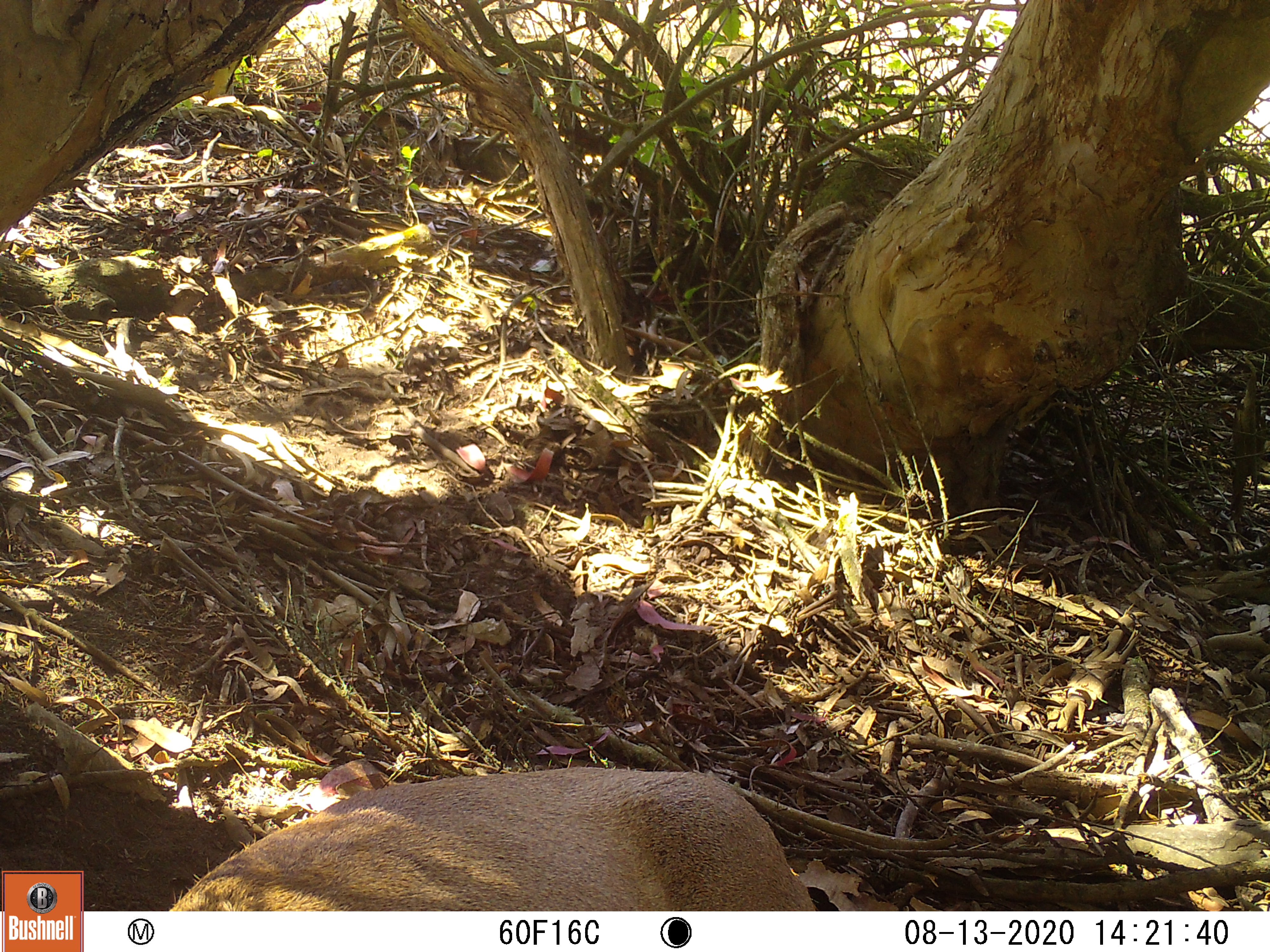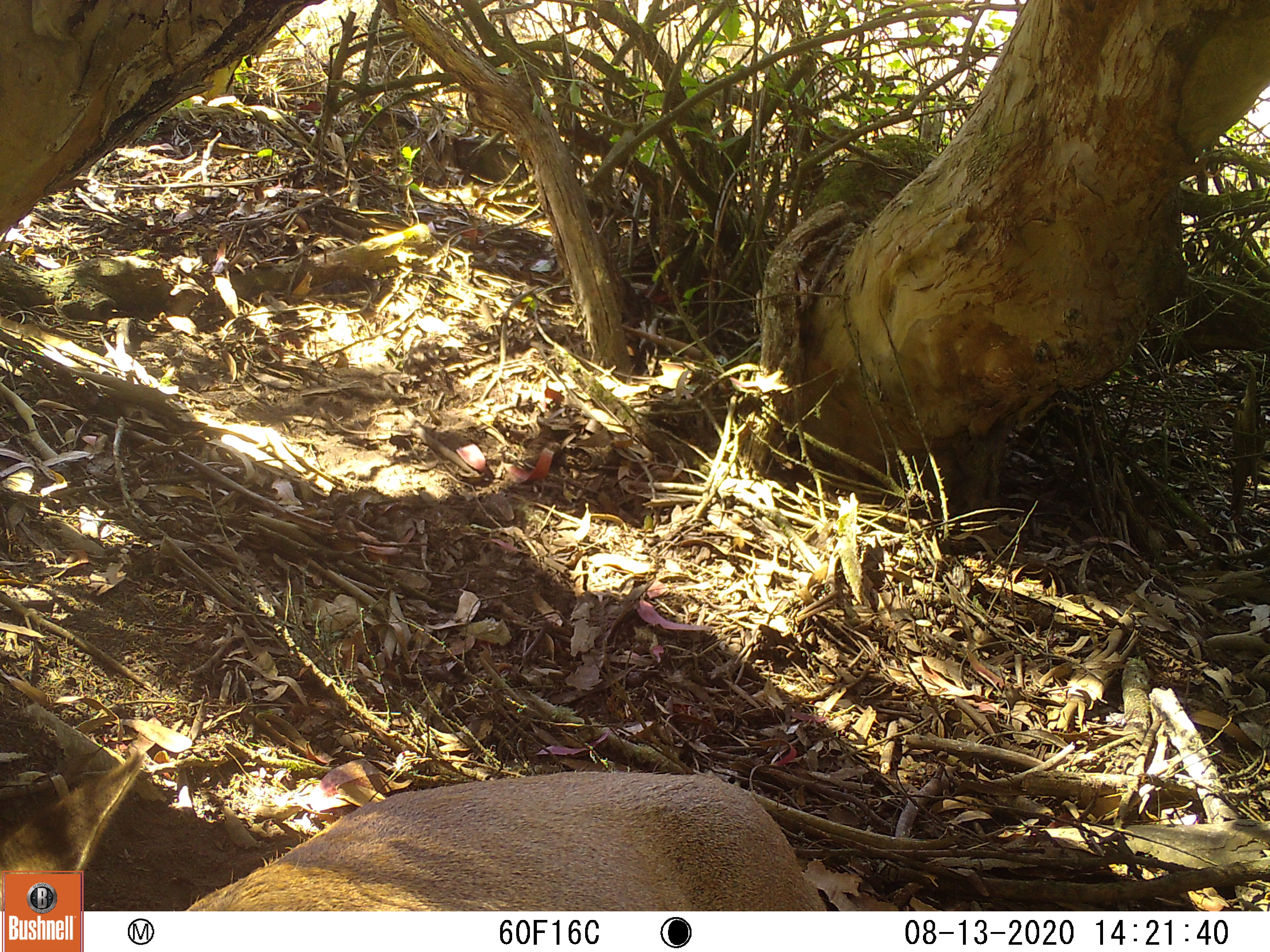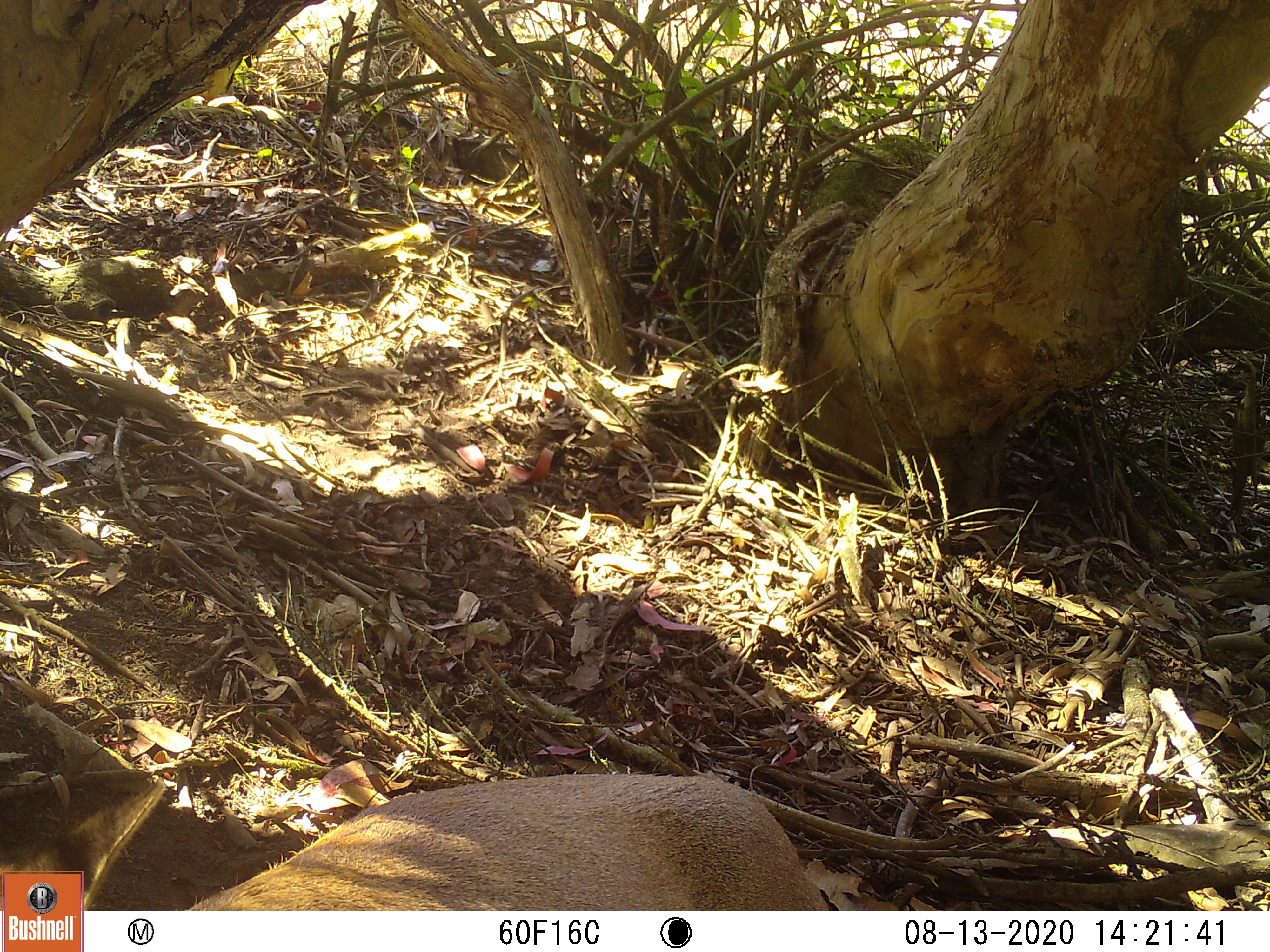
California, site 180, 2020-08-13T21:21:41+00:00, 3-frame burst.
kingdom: Animalia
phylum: Chordata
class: Mammalia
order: Artiodactyla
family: Cervidae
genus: Odocoileus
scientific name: Odocoileus hemionus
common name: mule deer